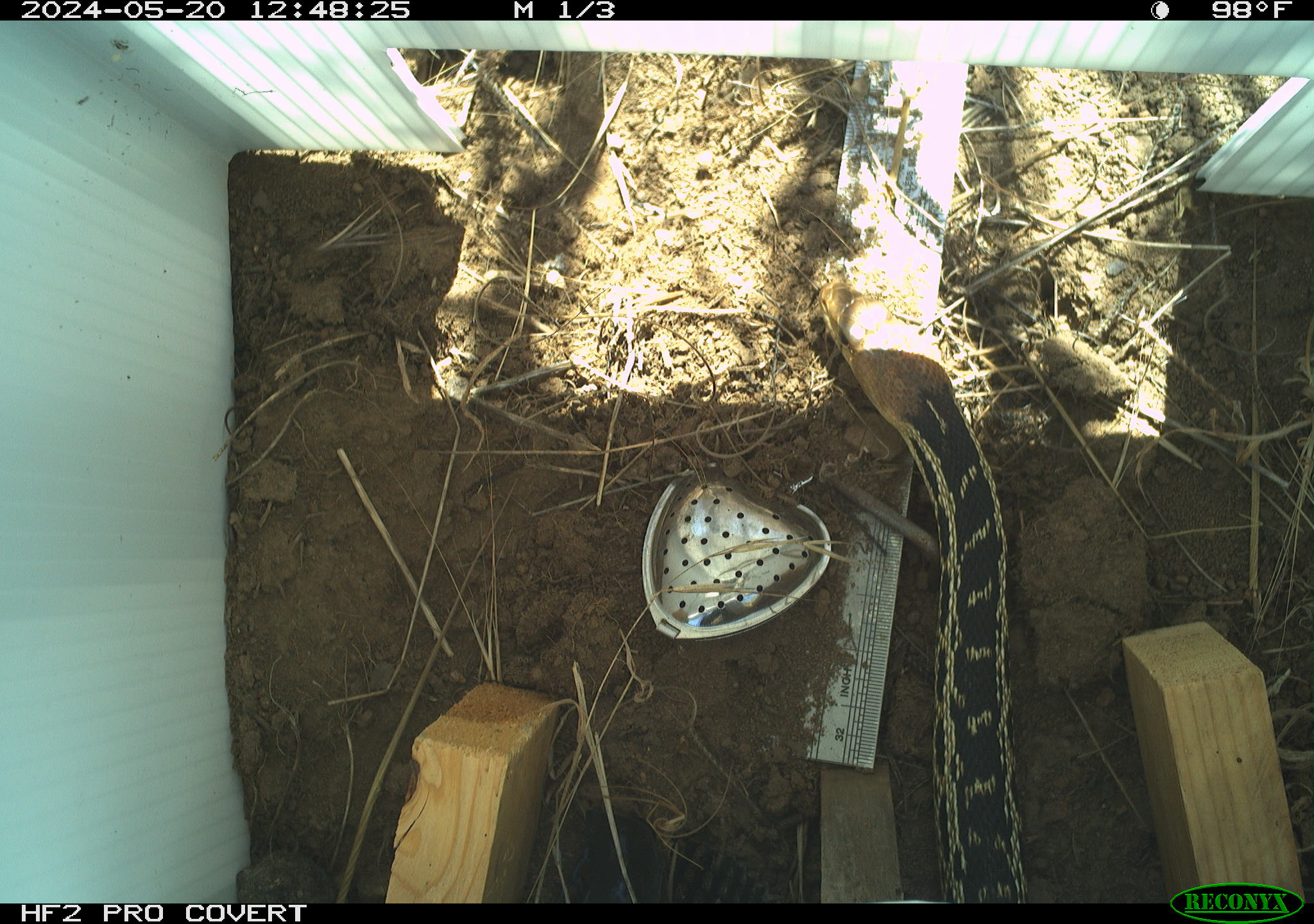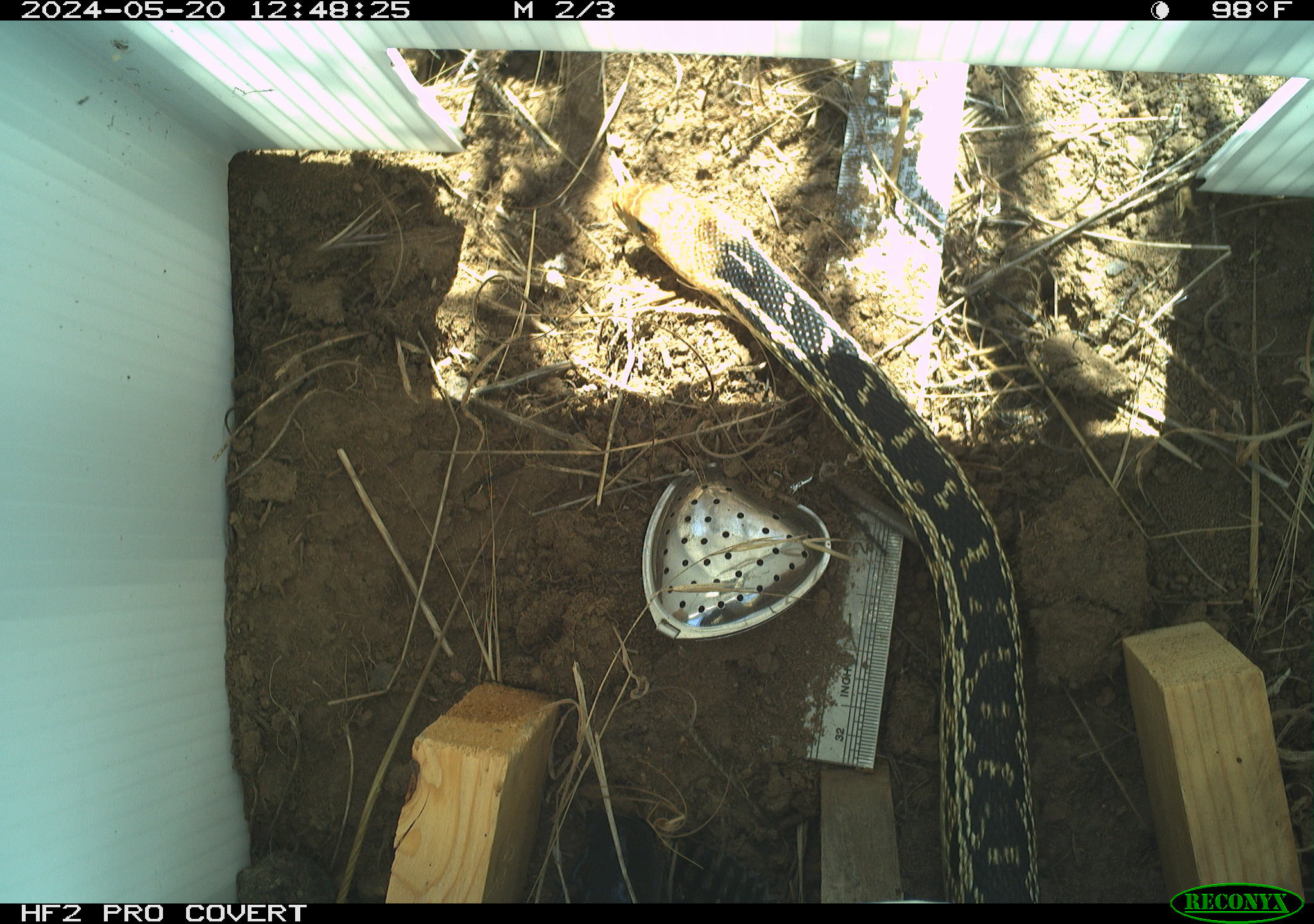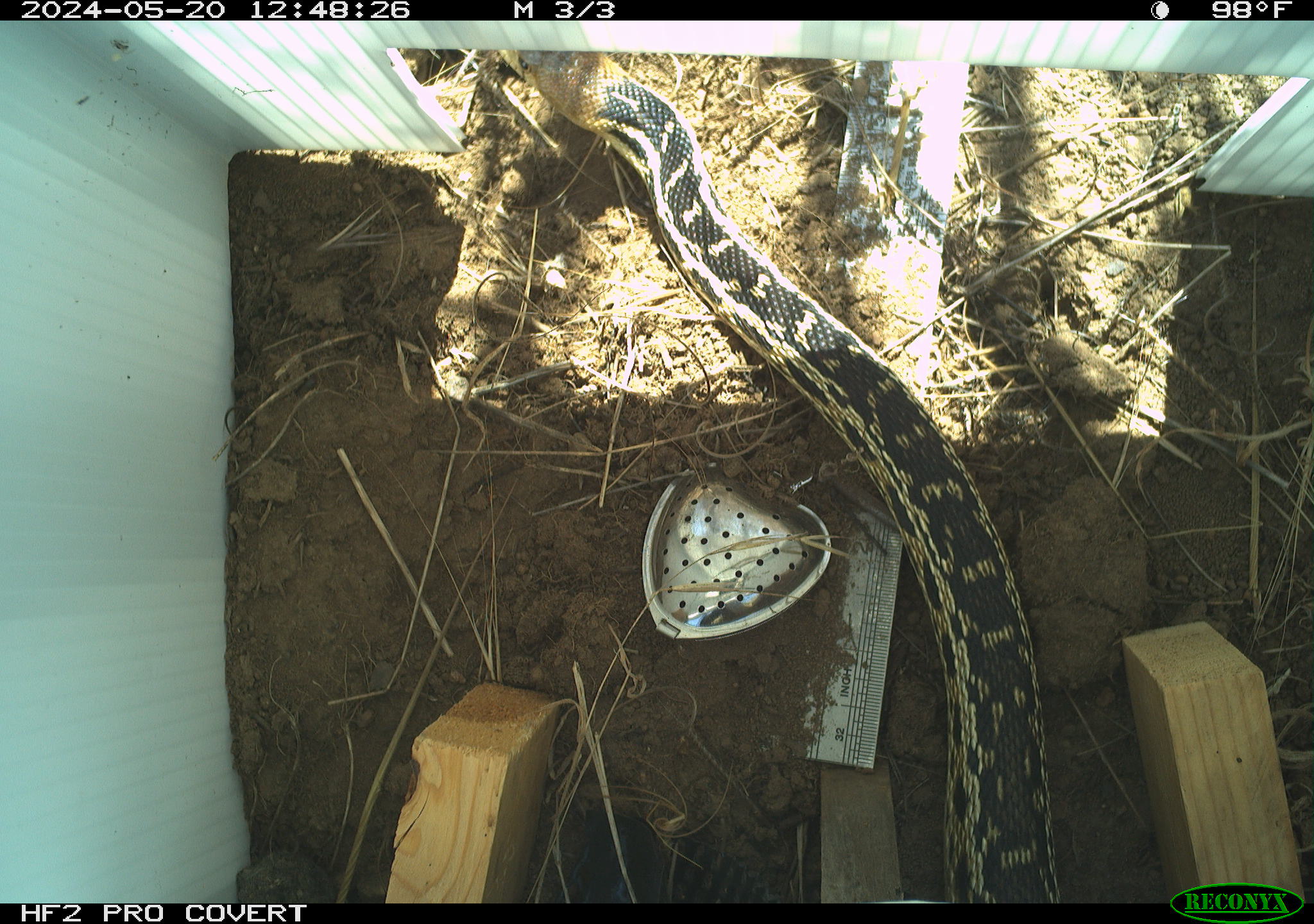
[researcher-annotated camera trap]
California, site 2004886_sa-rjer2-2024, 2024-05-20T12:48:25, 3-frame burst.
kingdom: Animalia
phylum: Chordata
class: Reptilia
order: Squamata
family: Colubridae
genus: Pituophis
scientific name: Pituophis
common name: bullsnakes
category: pituophis species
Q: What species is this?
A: Pituophis species (bullsnakes) (Pituophis).